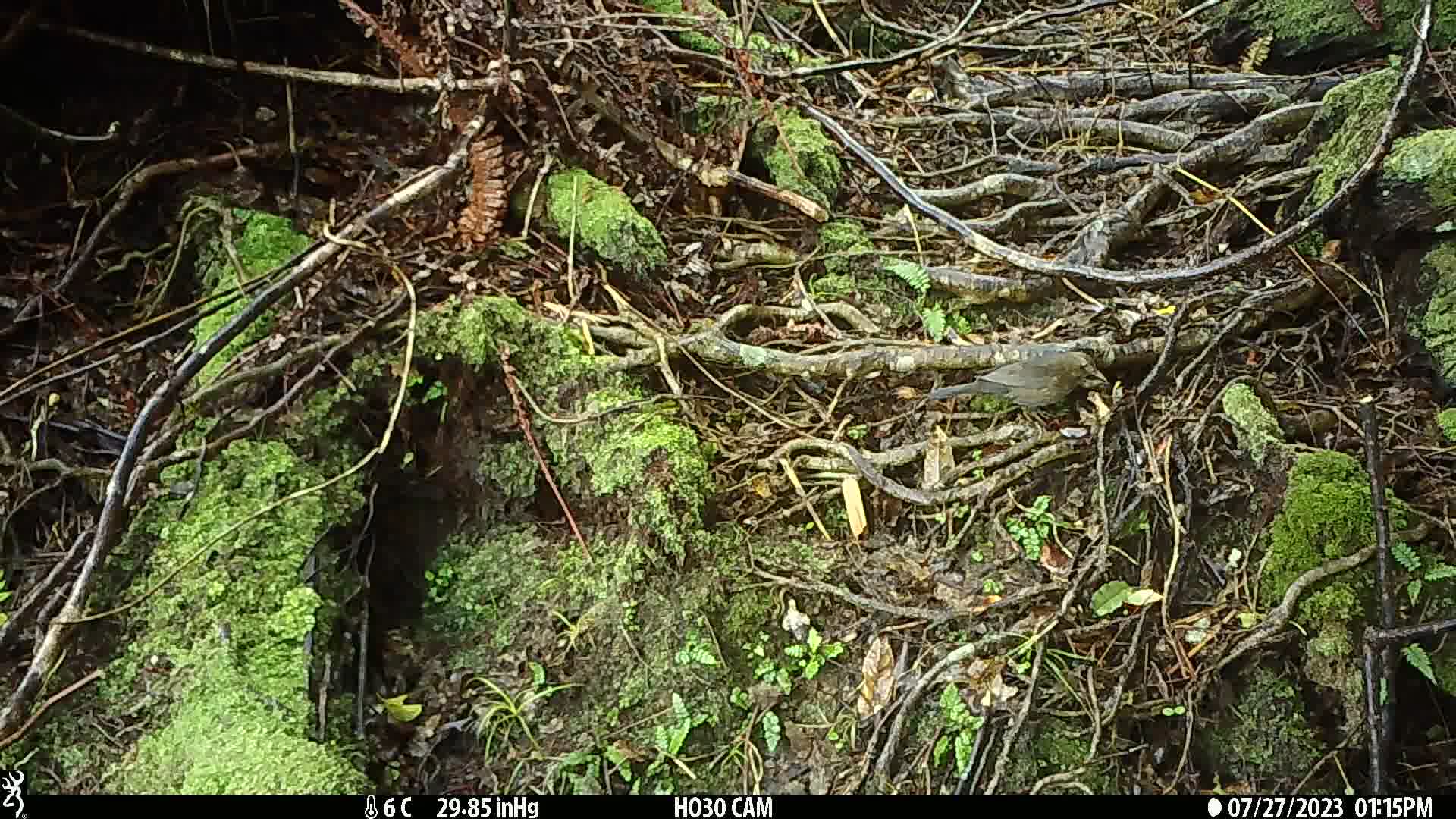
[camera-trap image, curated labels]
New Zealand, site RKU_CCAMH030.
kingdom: Animalia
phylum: Chordata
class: Aves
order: Passeriformes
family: Turdidae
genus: Turdus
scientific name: Turdus merula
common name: eurasian blackbird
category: blackbird